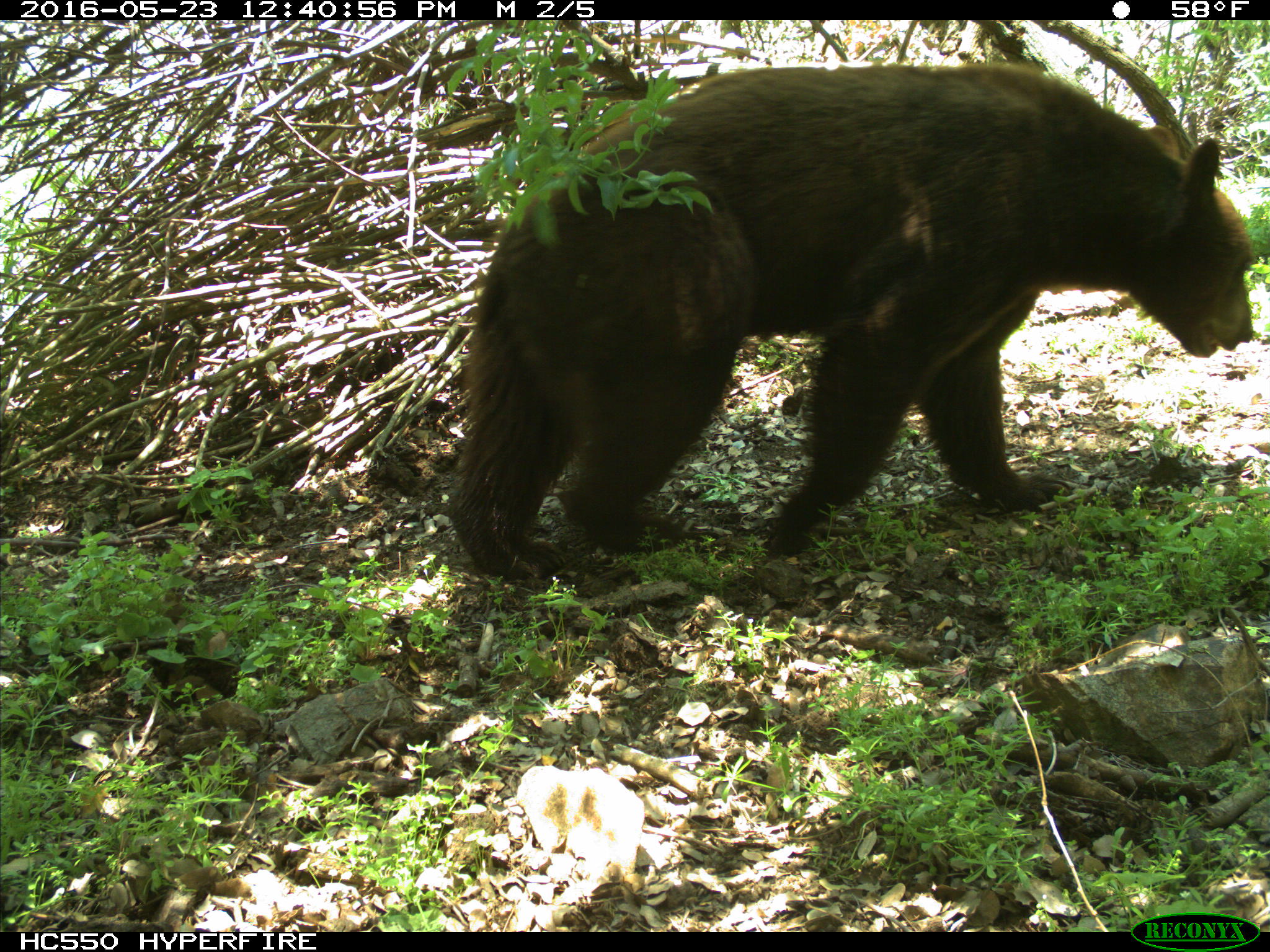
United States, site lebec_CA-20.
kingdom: Animalia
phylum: Chordata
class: Mammalia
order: Carnivora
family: Ursidae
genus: Ursus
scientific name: Ursus americanus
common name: american black bear